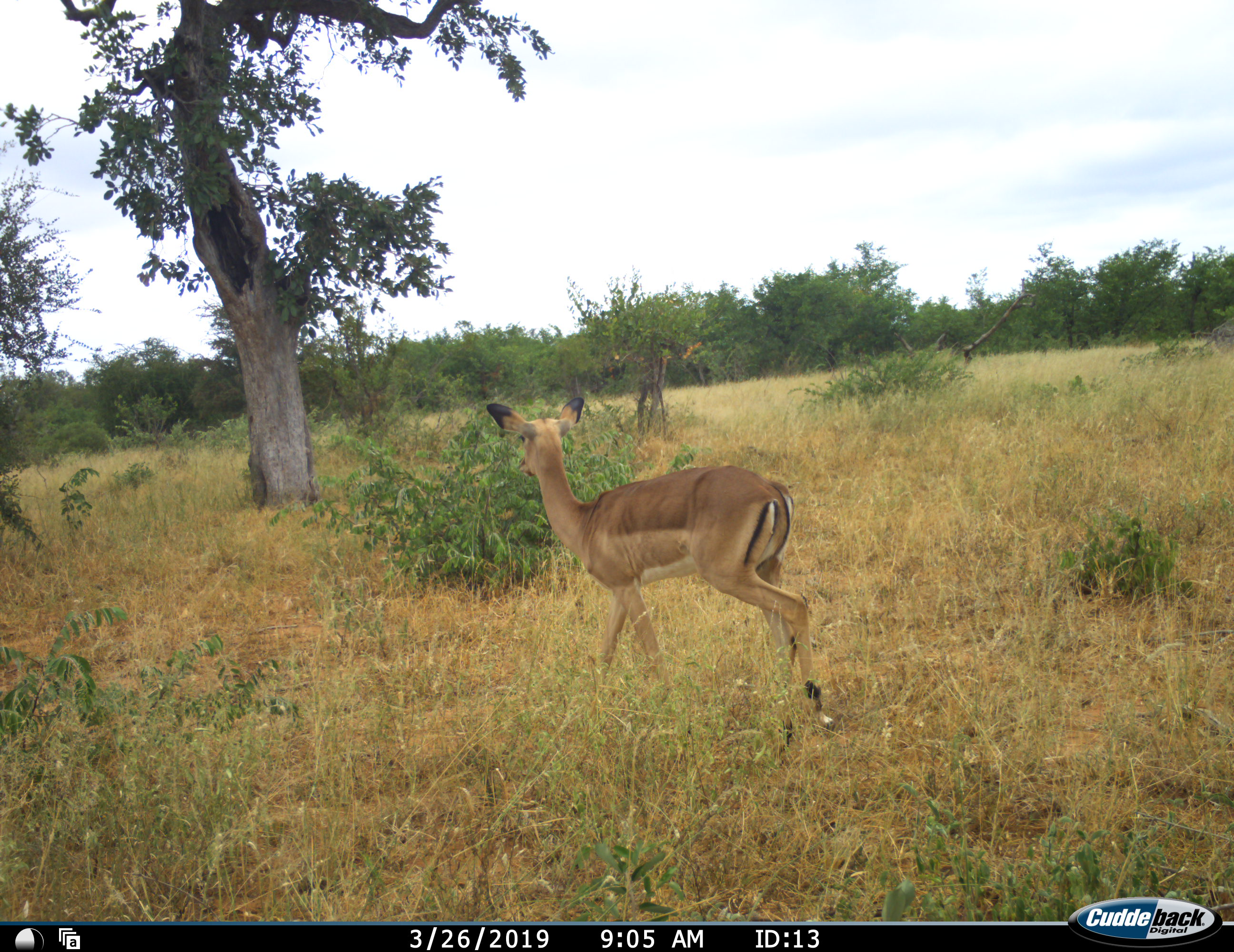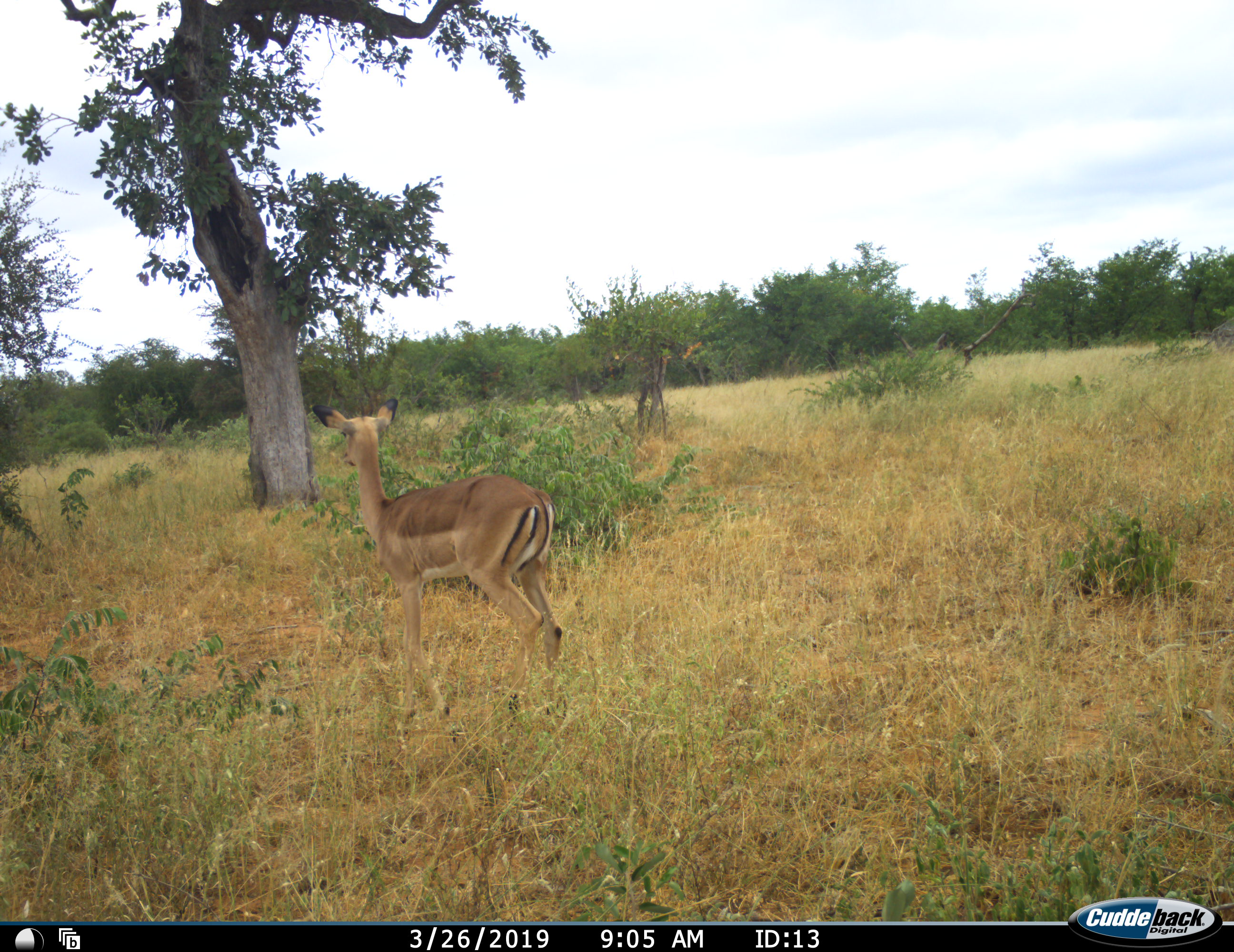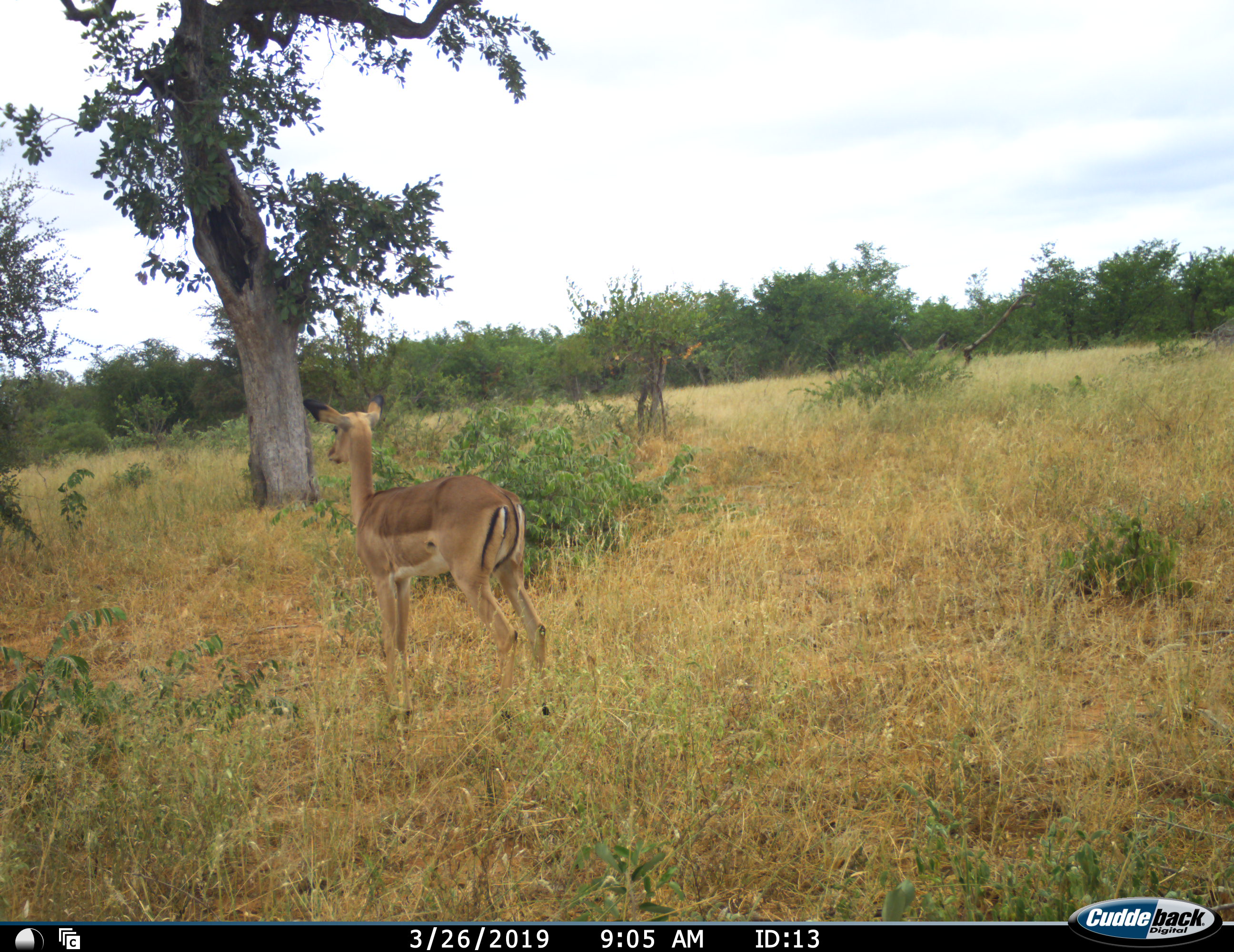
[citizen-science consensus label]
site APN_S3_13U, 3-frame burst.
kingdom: Animalia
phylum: Chordata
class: Mammalia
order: Artiodactyla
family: Bovidae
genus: Aepyceros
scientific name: Aepyceros melampus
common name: impala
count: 1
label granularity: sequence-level